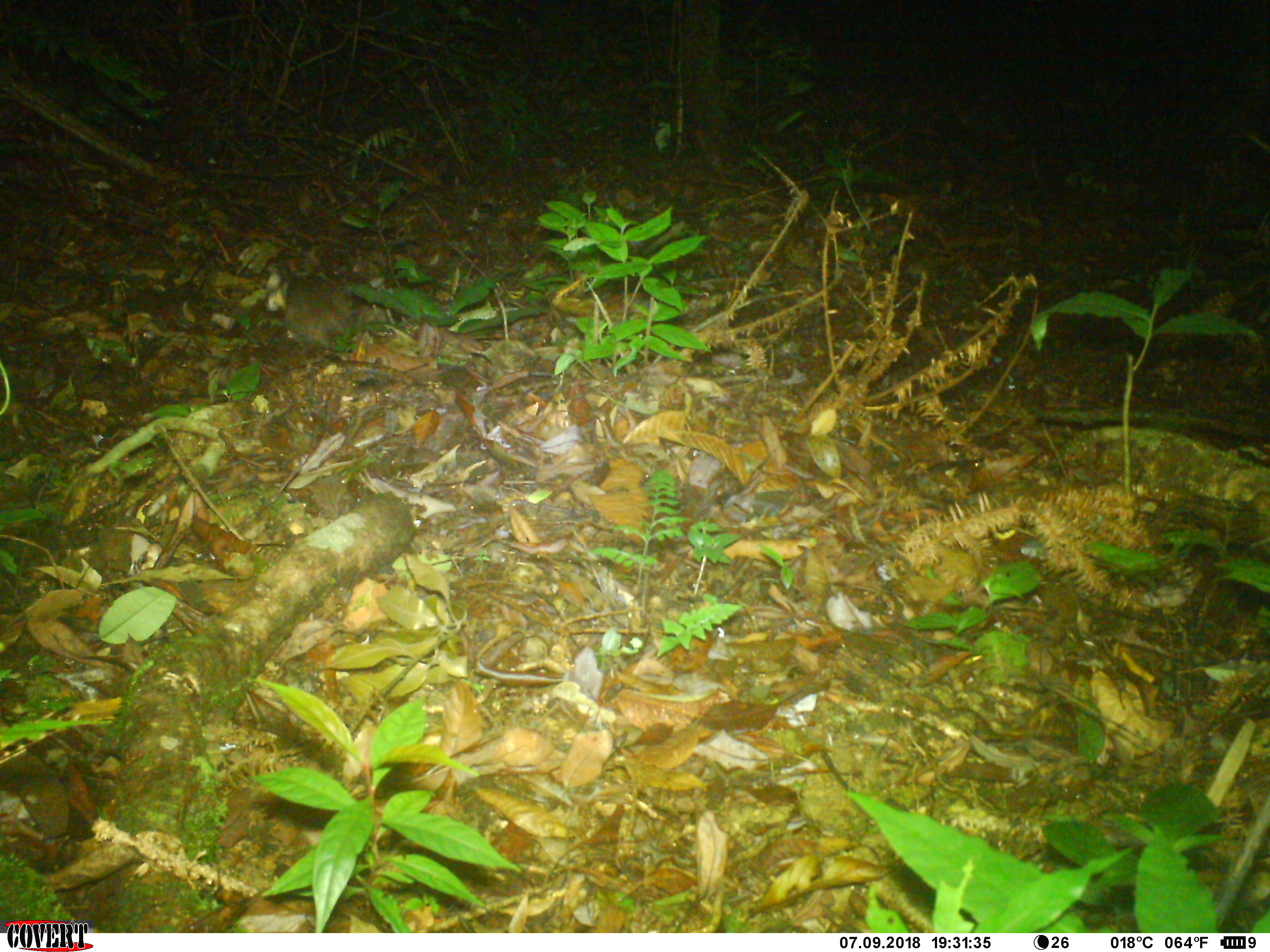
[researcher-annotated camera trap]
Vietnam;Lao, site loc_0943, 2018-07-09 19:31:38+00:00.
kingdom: Animalia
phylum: Chordata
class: Mammalia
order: Carnivora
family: Mustelidae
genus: Melogale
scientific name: Melogale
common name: ferret badger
Ferret badger (Melogale). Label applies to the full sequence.